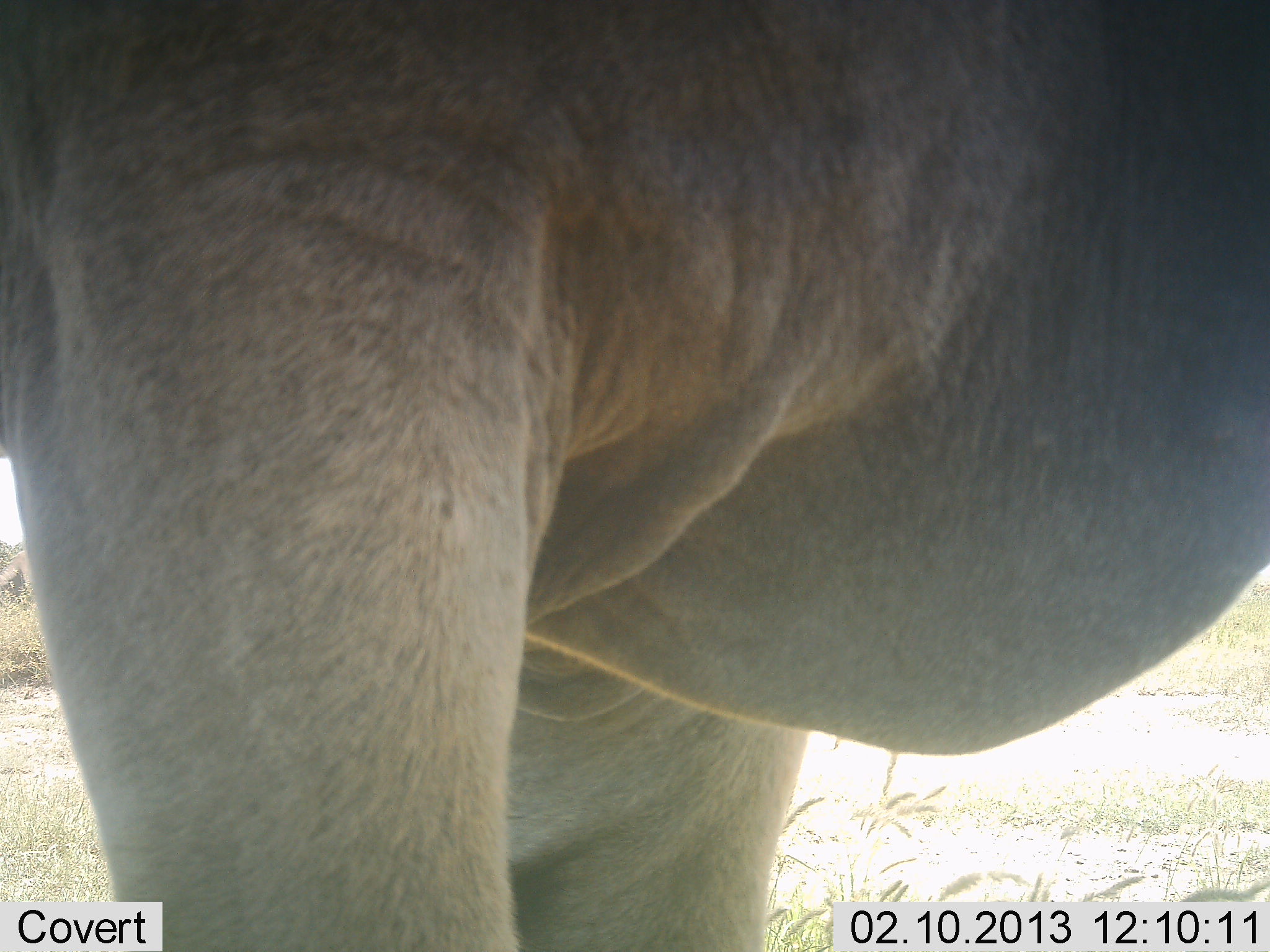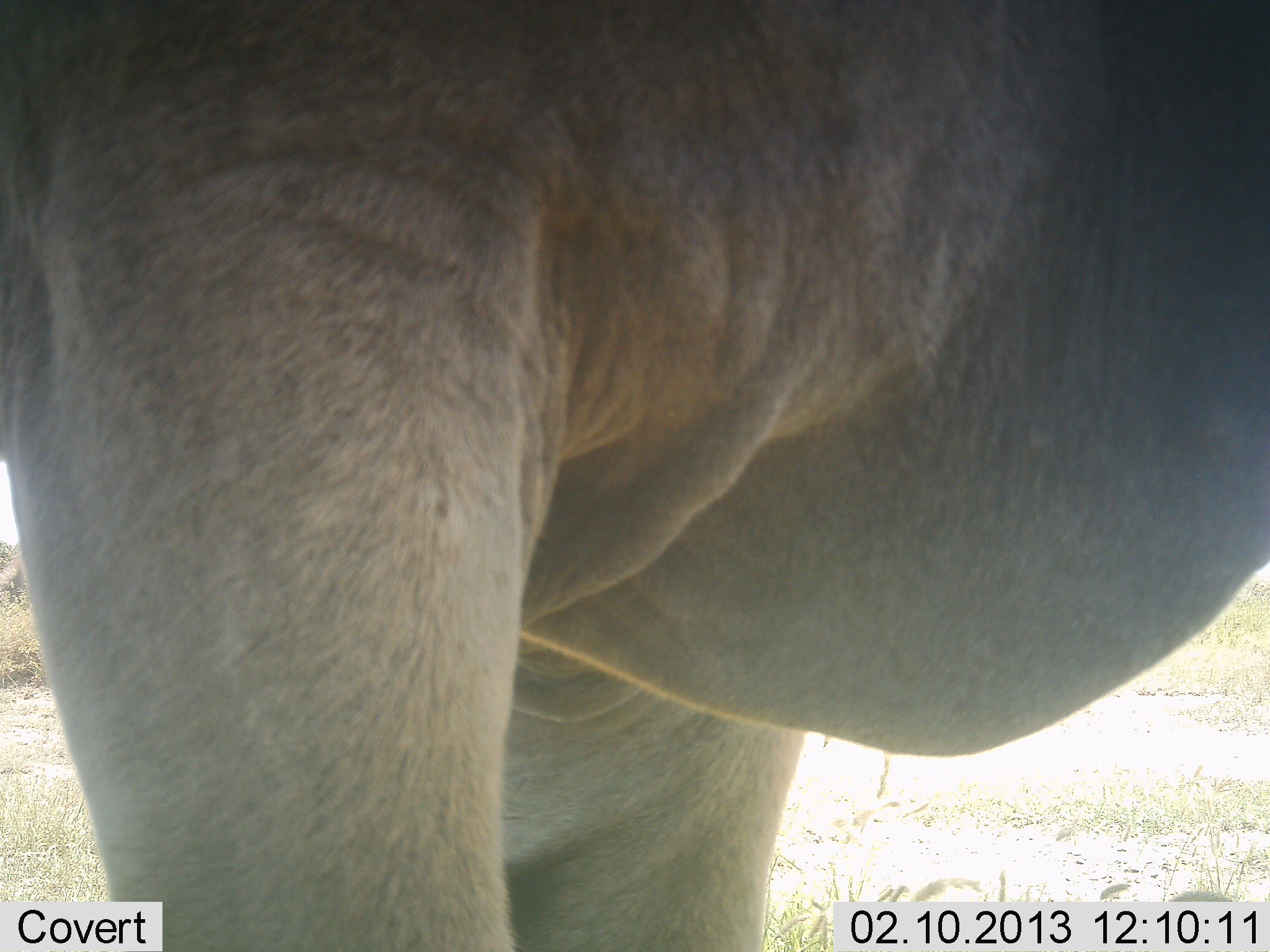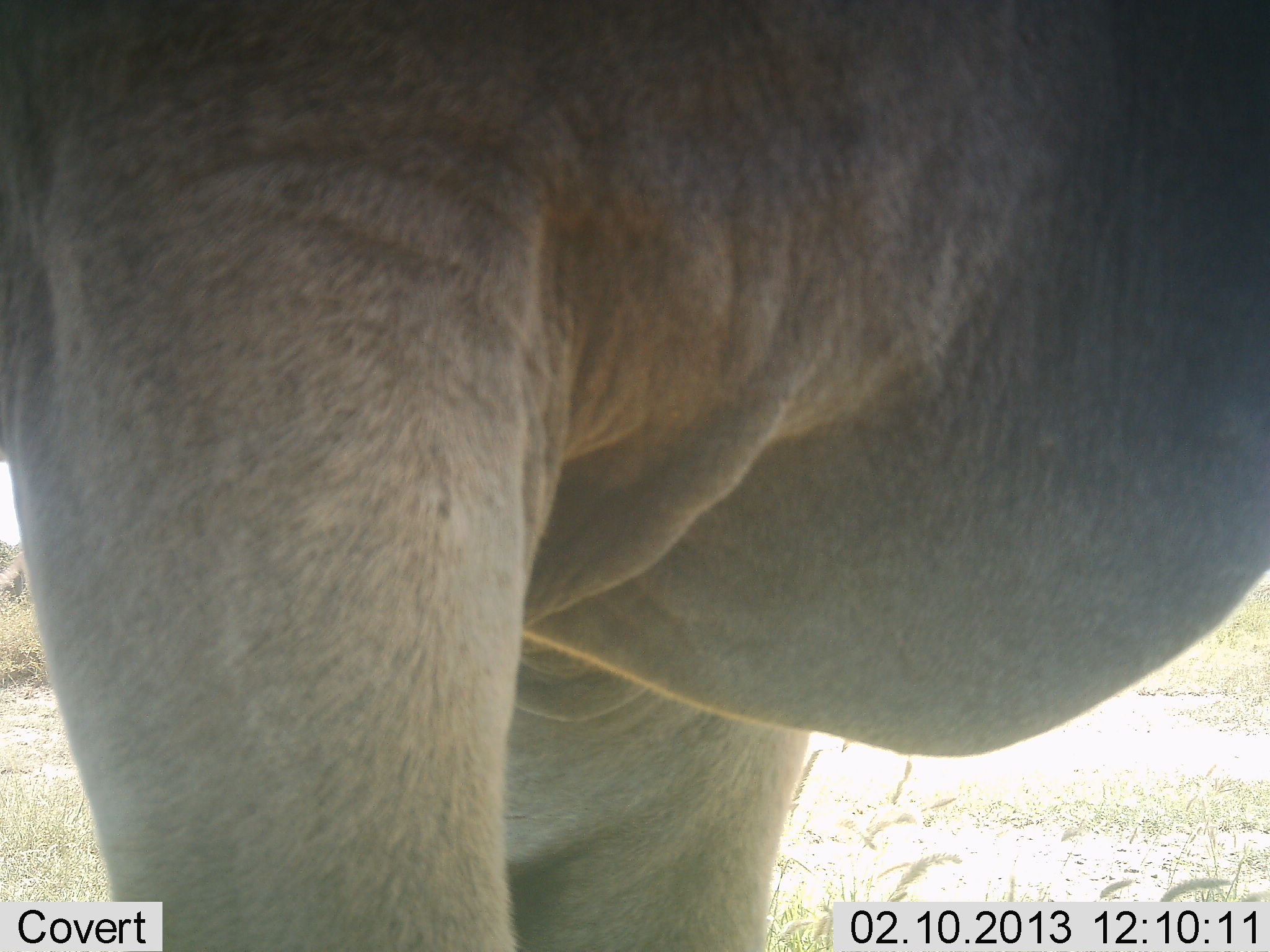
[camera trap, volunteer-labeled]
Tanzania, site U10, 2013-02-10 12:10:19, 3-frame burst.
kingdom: Animalia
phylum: Chordata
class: Mammalia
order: Artiodactyla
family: Bovidae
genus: Tragelaphus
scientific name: Tragelaphus oryx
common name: eland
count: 1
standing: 100%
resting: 0%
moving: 0%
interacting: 0%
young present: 0%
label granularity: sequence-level